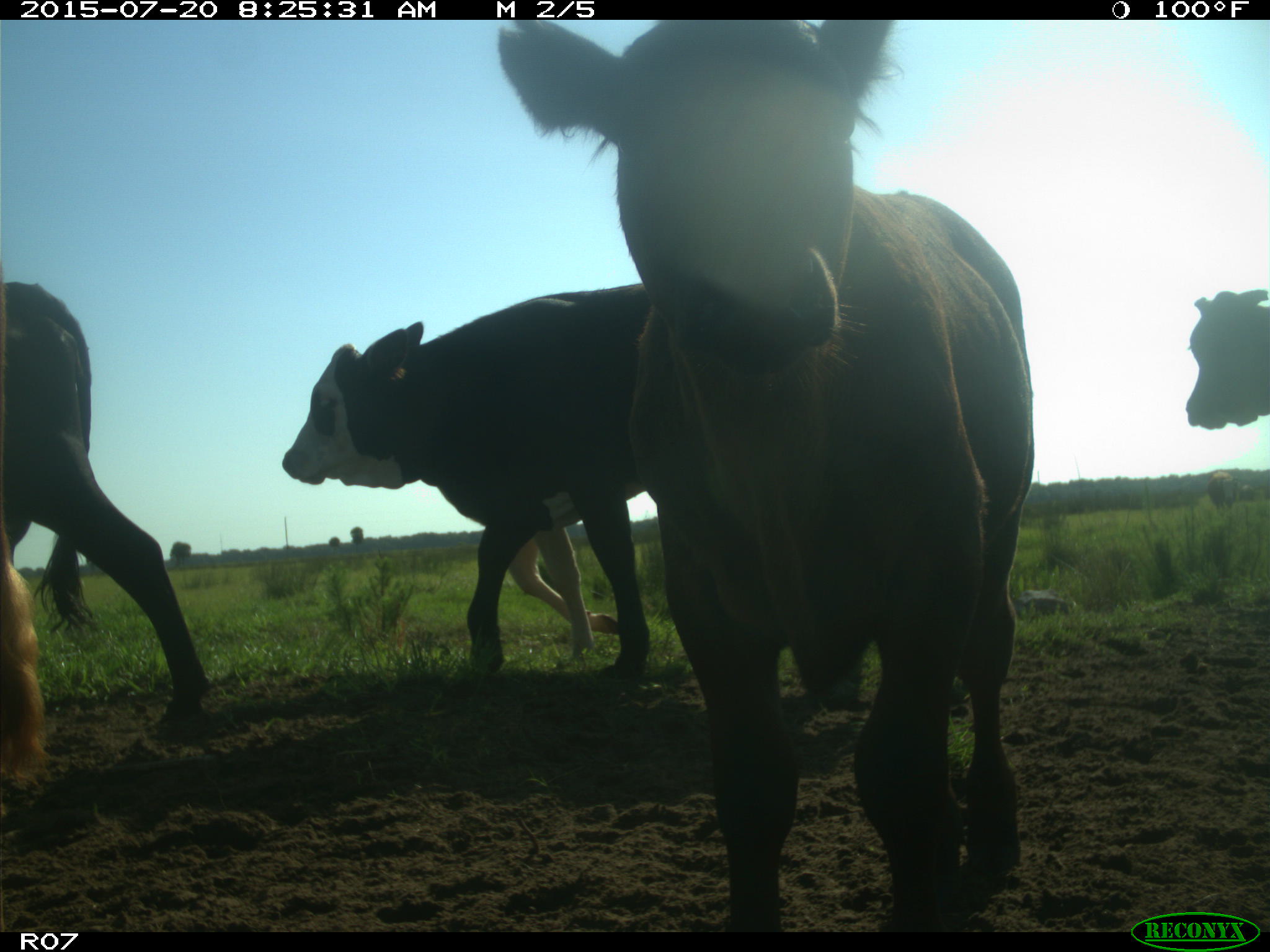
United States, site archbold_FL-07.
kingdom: Animalia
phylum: Chordata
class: Mammalia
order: Artiodactyla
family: Bovidae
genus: Bos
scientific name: Bos taurus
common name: domestic cow